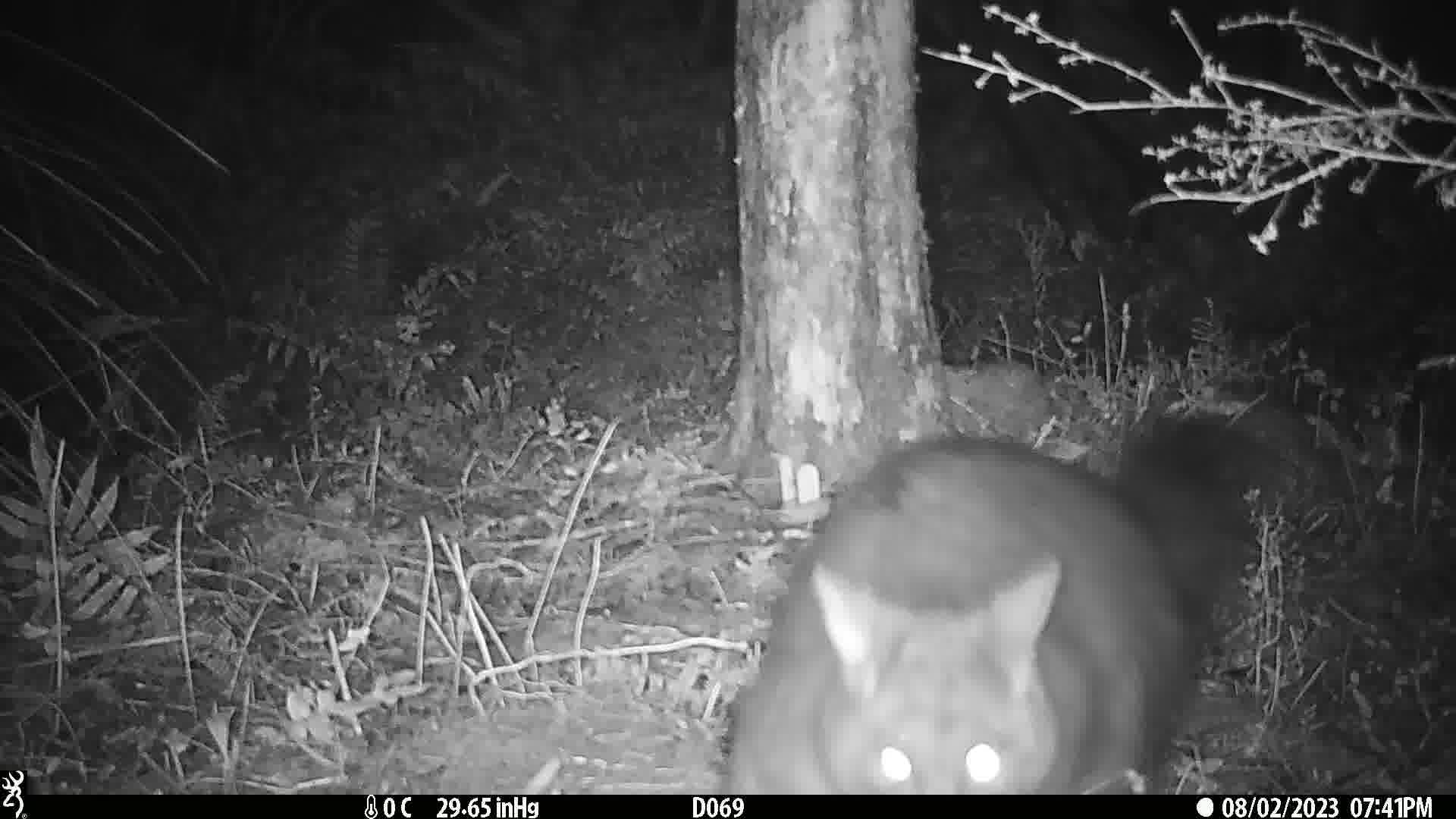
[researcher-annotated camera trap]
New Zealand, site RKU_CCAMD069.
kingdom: Animalia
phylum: Chordata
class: Mammalia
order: Diprotodontia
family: Phalangeridae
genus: Trichosurus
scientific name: Trichosurus vulpecula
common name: common brushtail possum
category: possum